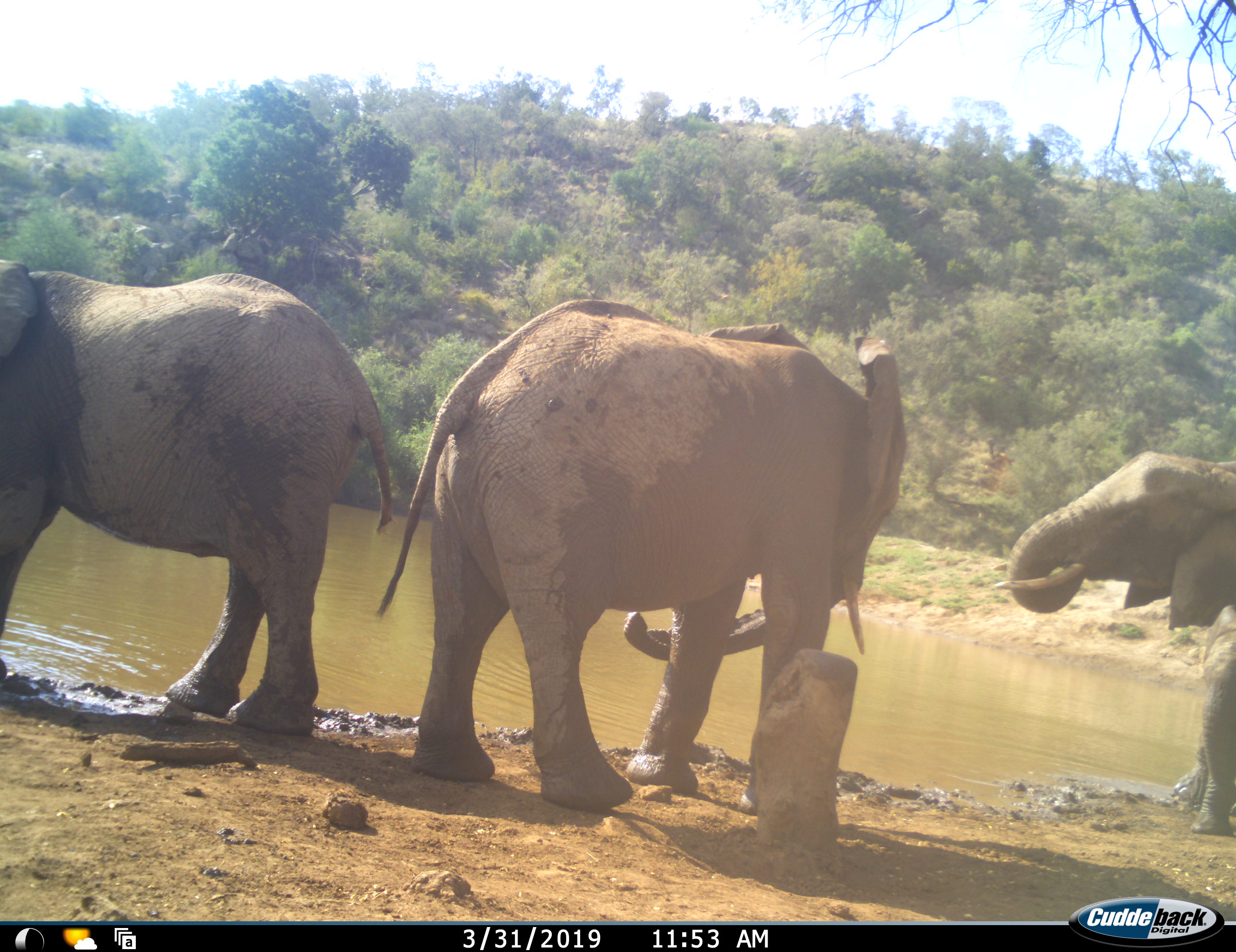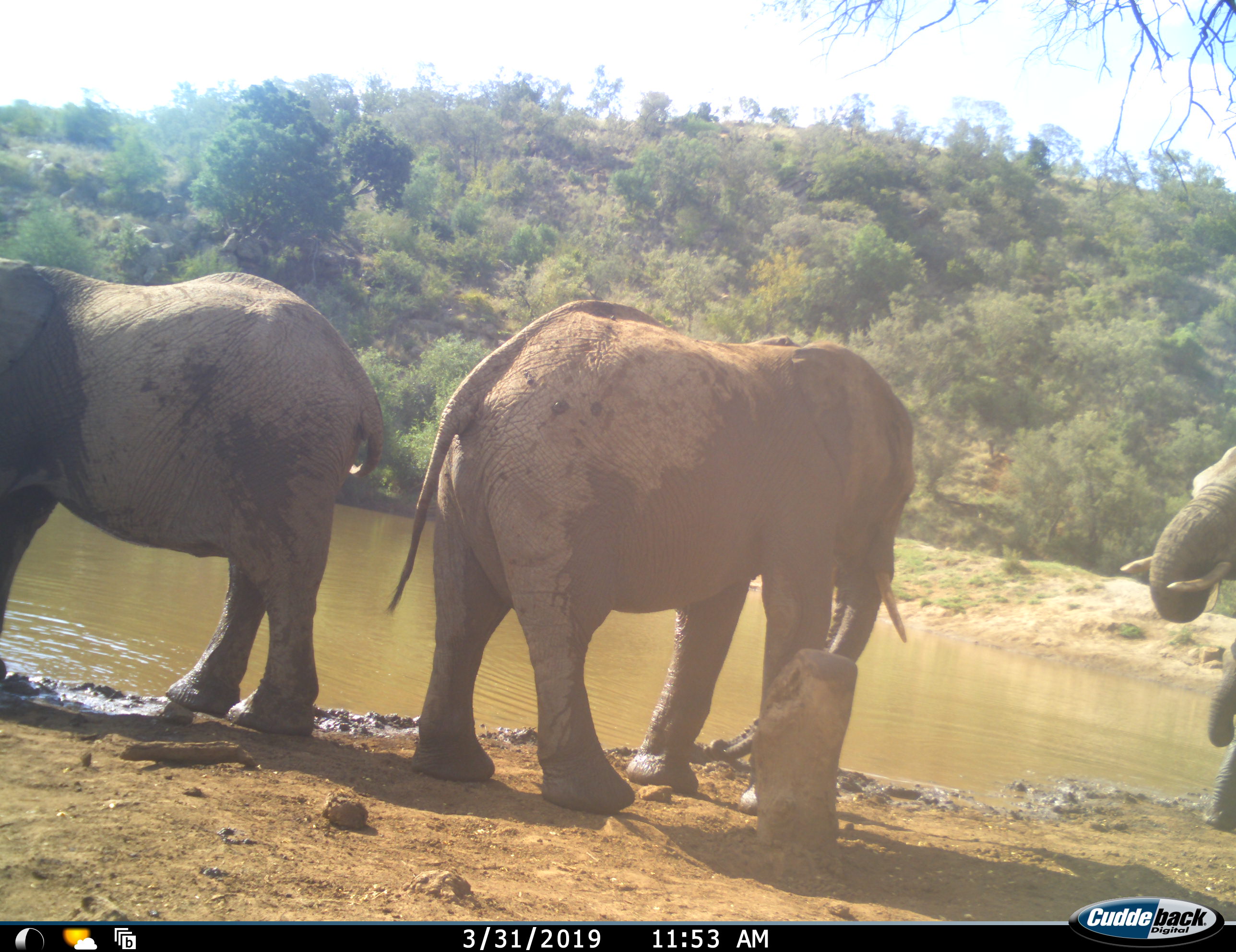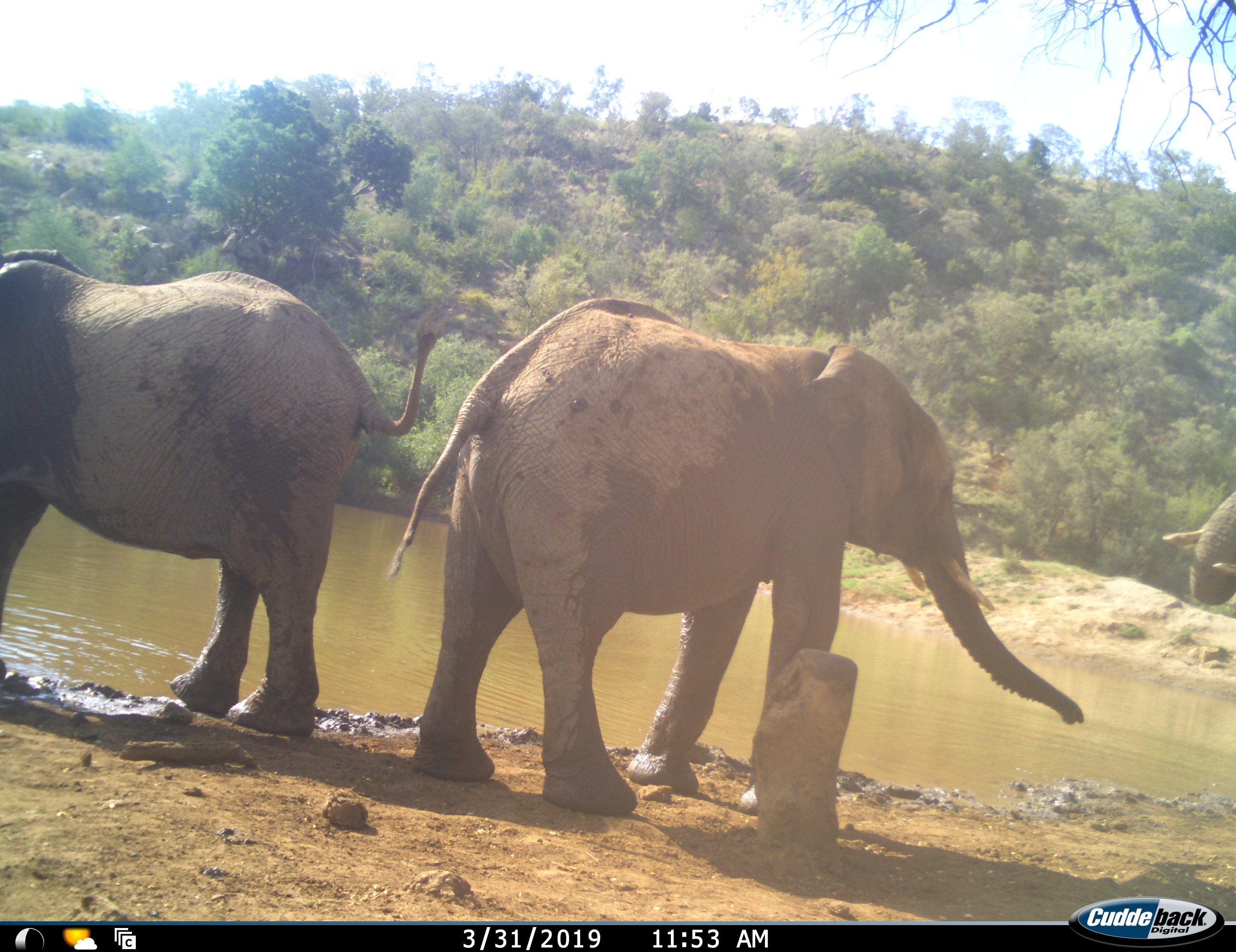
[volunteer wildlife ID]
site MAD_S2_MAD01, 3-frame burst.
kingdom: Animalia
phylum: Chordata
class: Mammalia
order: Proboscidea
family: Elephantidae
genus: Loxodonta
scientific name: Loxodonta africana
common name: african bush elephant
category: elephant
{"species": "elephant (african bush elephant) (Loxodonta africana)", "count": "3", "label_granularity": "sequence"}